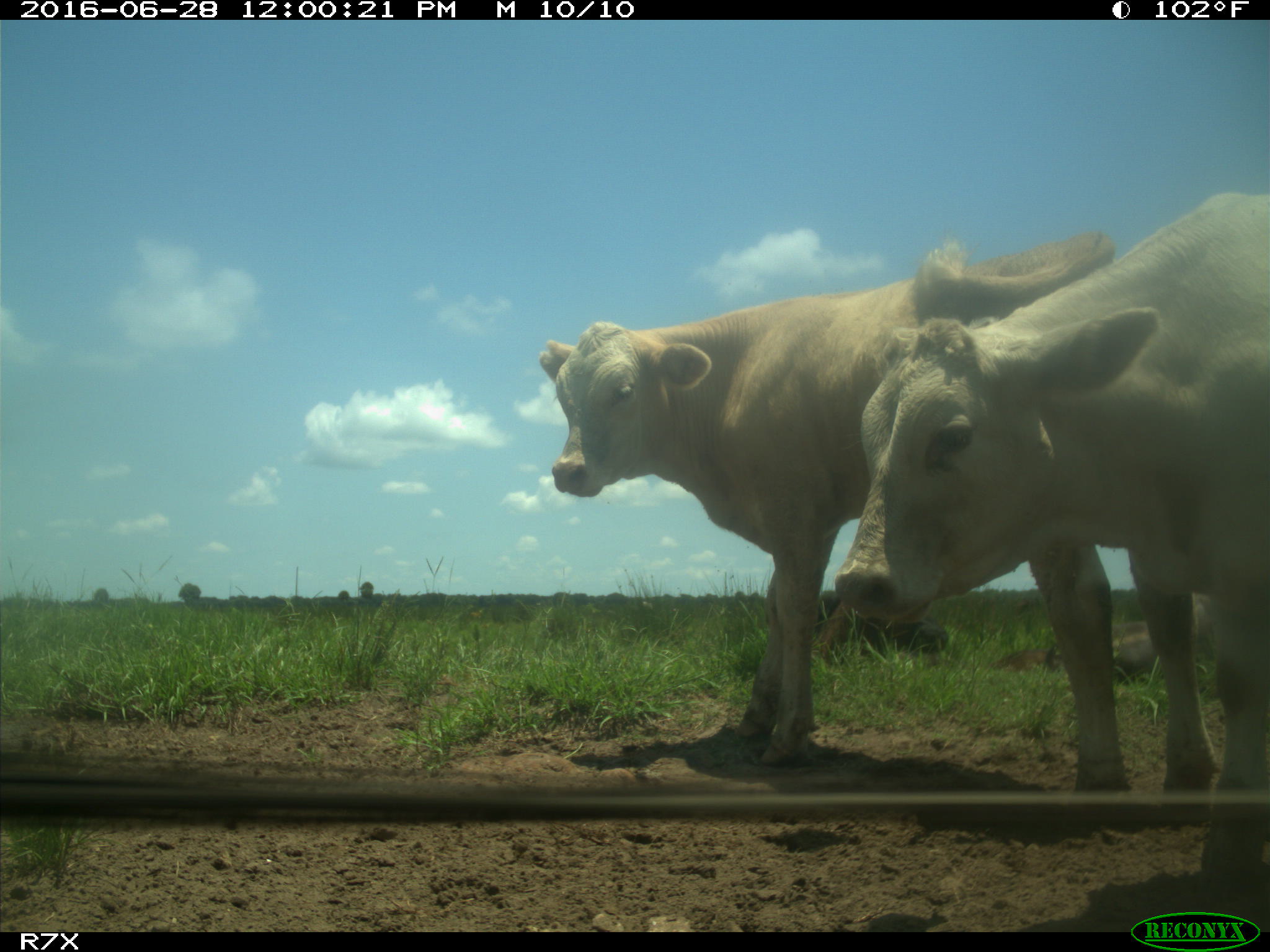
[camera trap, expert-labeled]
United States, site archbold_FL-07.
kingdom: Animalia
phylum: Chordata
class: Mammalia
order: Artiodactyla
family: Bovidae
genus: Bos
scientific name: Bos taurus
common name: domestic cow